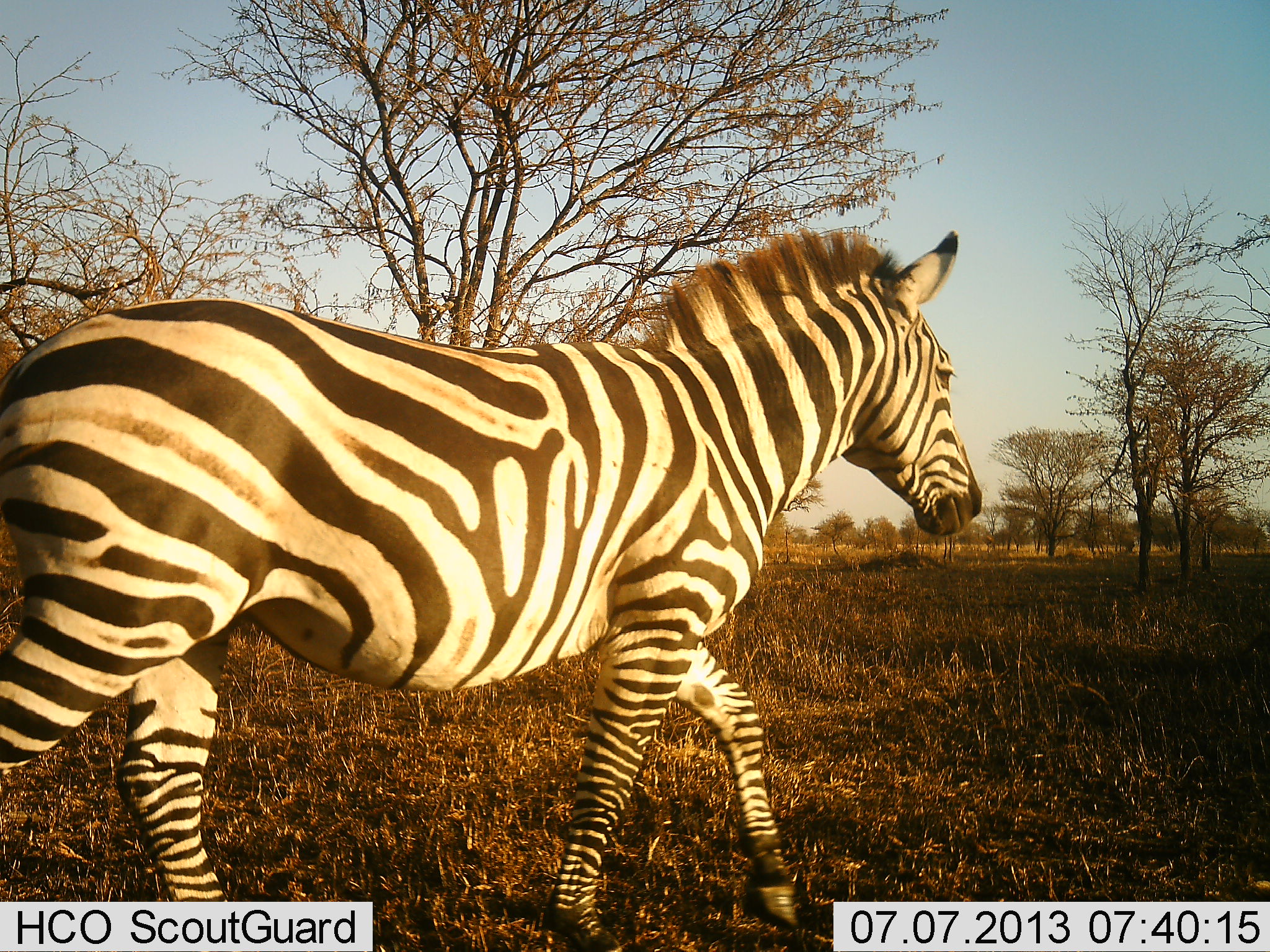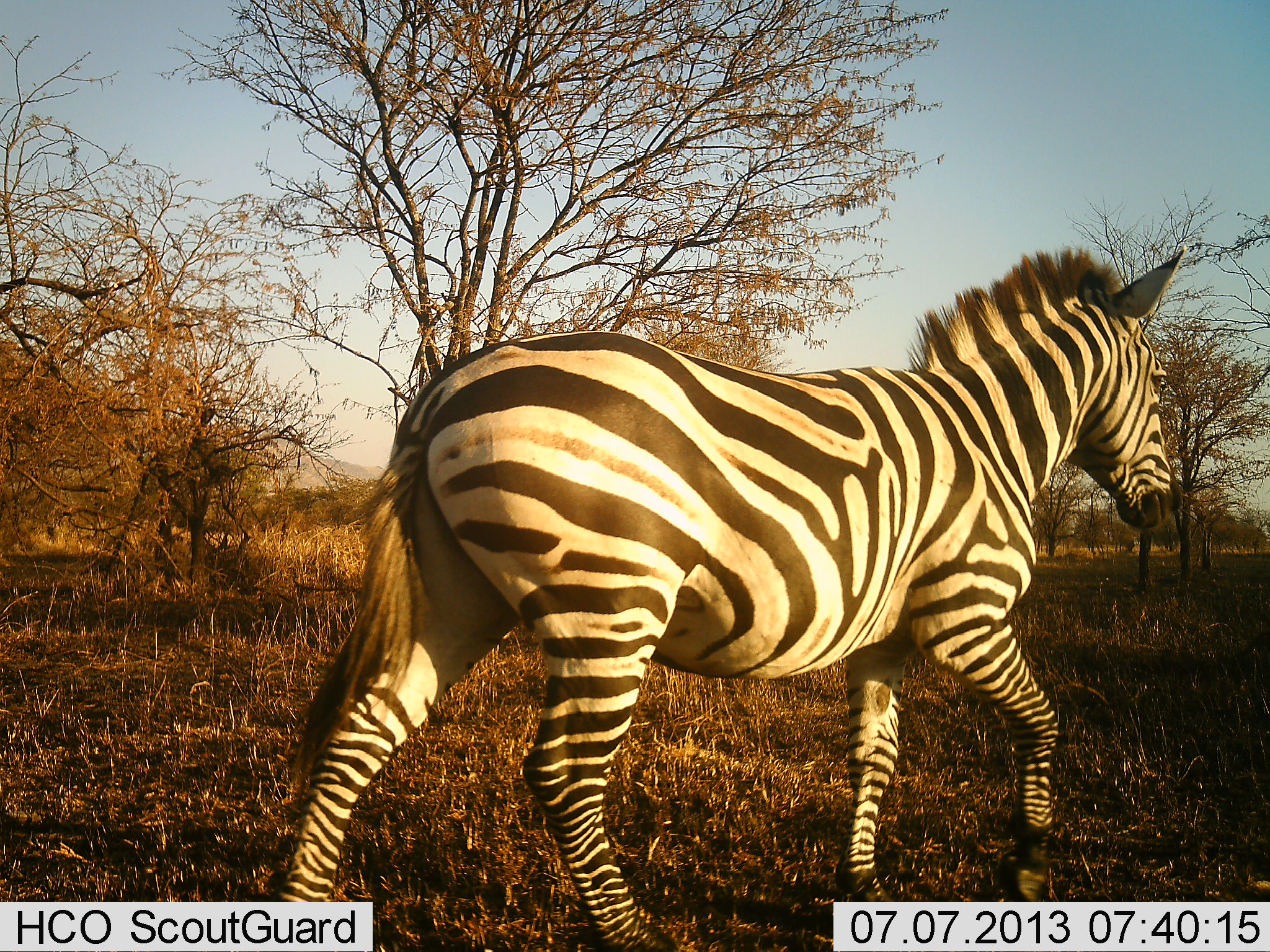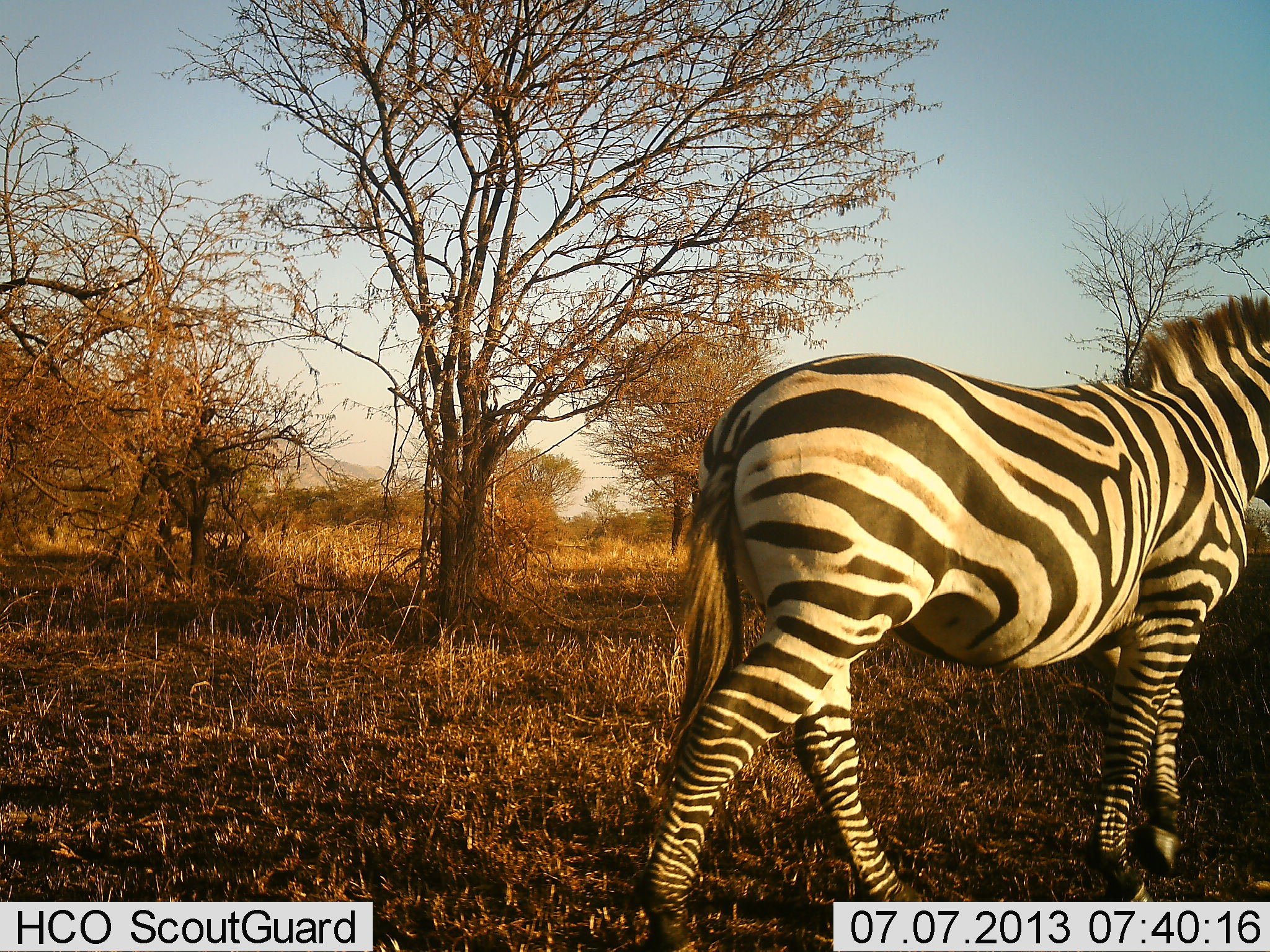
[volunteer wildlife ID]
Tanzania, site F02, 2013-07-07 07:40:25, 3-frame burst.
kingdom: Animalia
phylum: Chordata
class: Mammalia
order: Perissodactyla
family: Equidae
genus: Equus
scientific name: Equus quagga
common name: plains zebra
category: zebra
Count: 1.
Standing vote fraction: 0%.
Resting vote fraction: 5%.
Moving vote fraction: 95%.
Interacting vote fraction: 0%.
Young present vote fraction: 0%.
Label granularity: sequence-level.